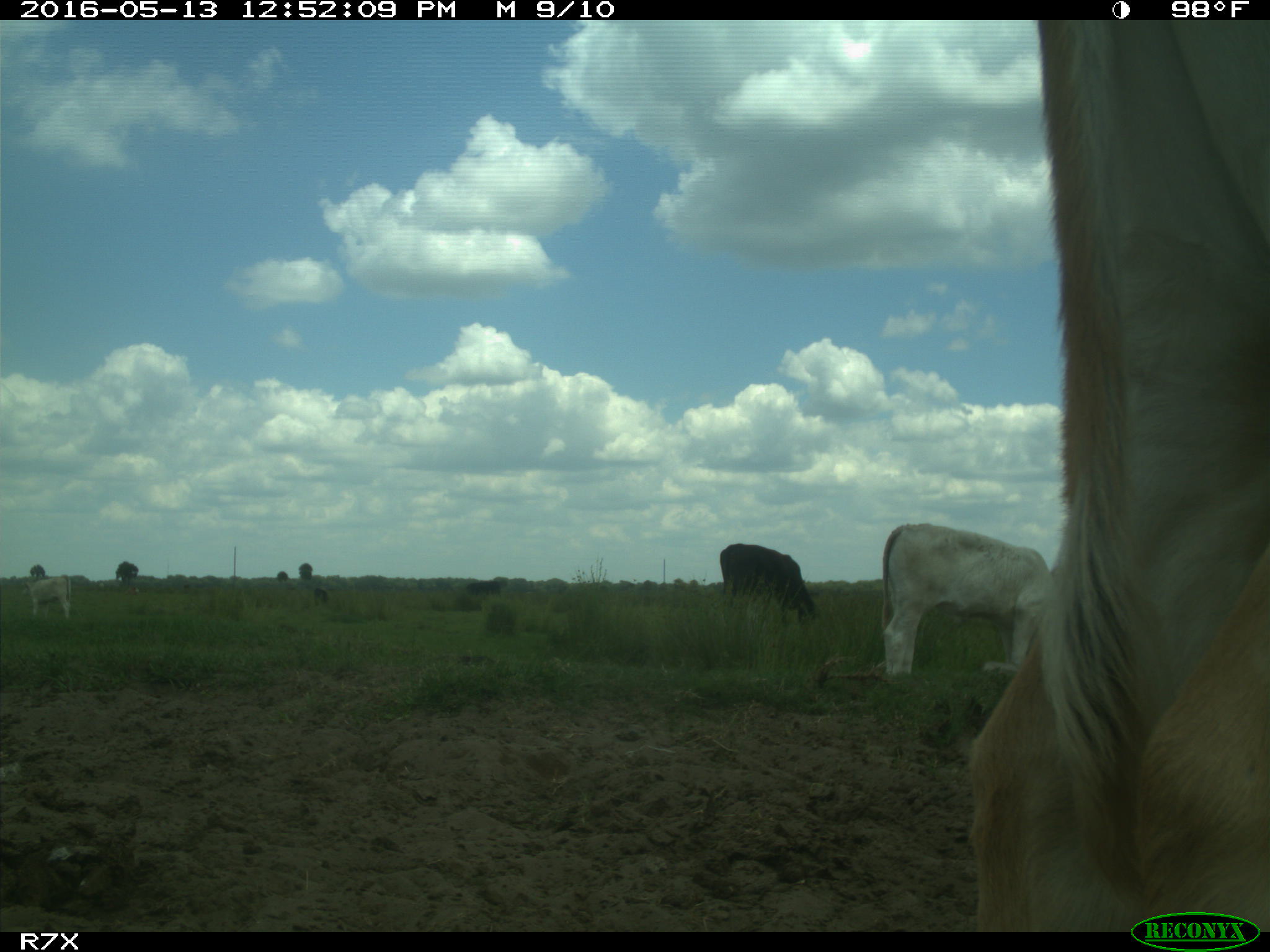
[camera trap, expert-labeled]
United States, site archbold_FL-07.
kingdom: Animalia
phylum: Chordata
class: Mammalia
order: Artiodactyla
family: Bovidae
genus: Bos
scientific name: Bos taurus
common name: domestic cow